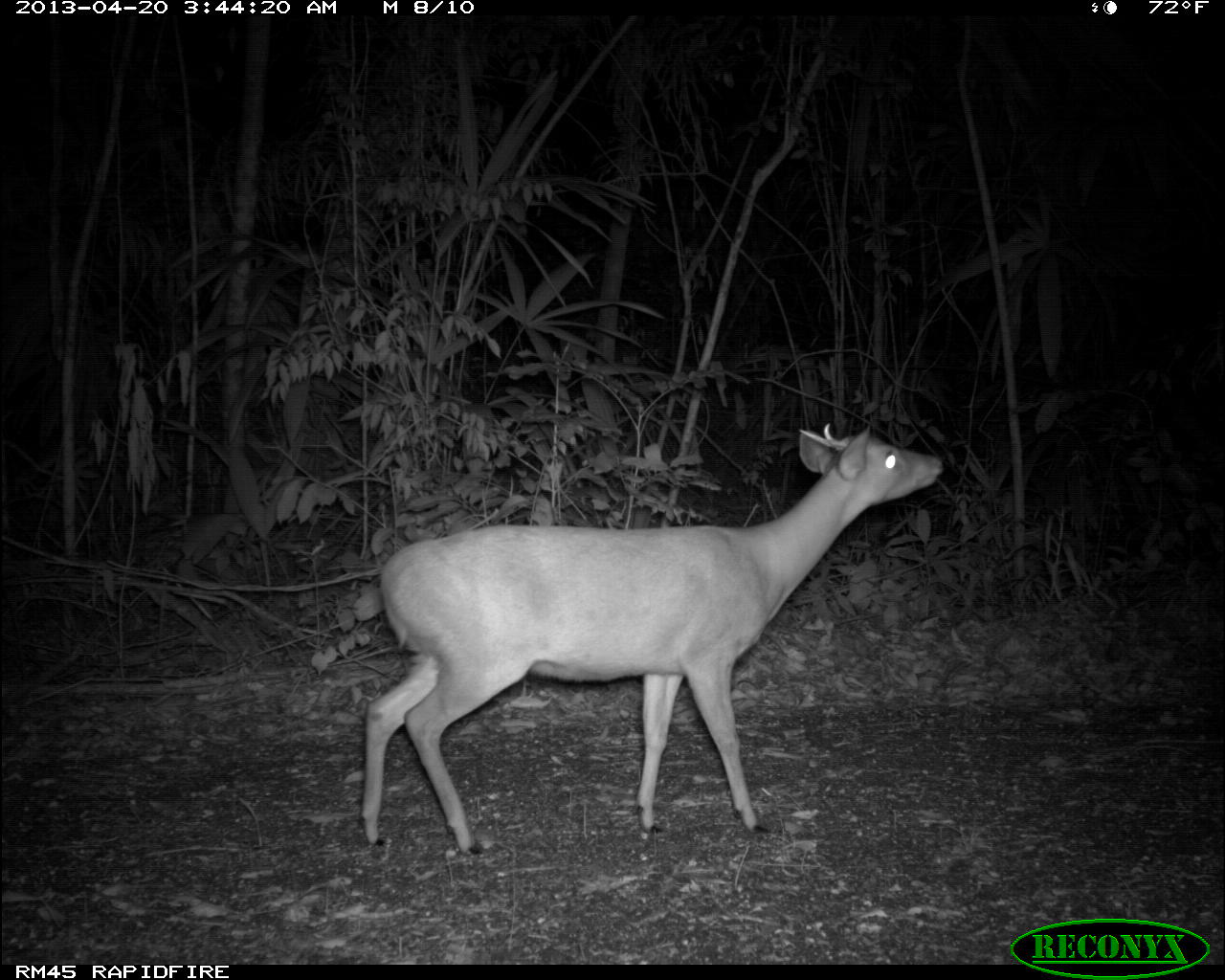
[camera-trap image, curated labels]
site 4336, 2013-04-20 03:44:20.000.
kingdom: Animalia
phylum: Chordata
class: Mammalia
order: Artiodactyla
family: Cervidae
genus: Mazama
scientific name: Mazama temama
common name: central american red brocket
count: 1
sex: male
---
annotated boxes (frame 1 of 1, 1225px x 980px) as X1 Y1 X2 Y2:
mazama temama: 356 420 944 855